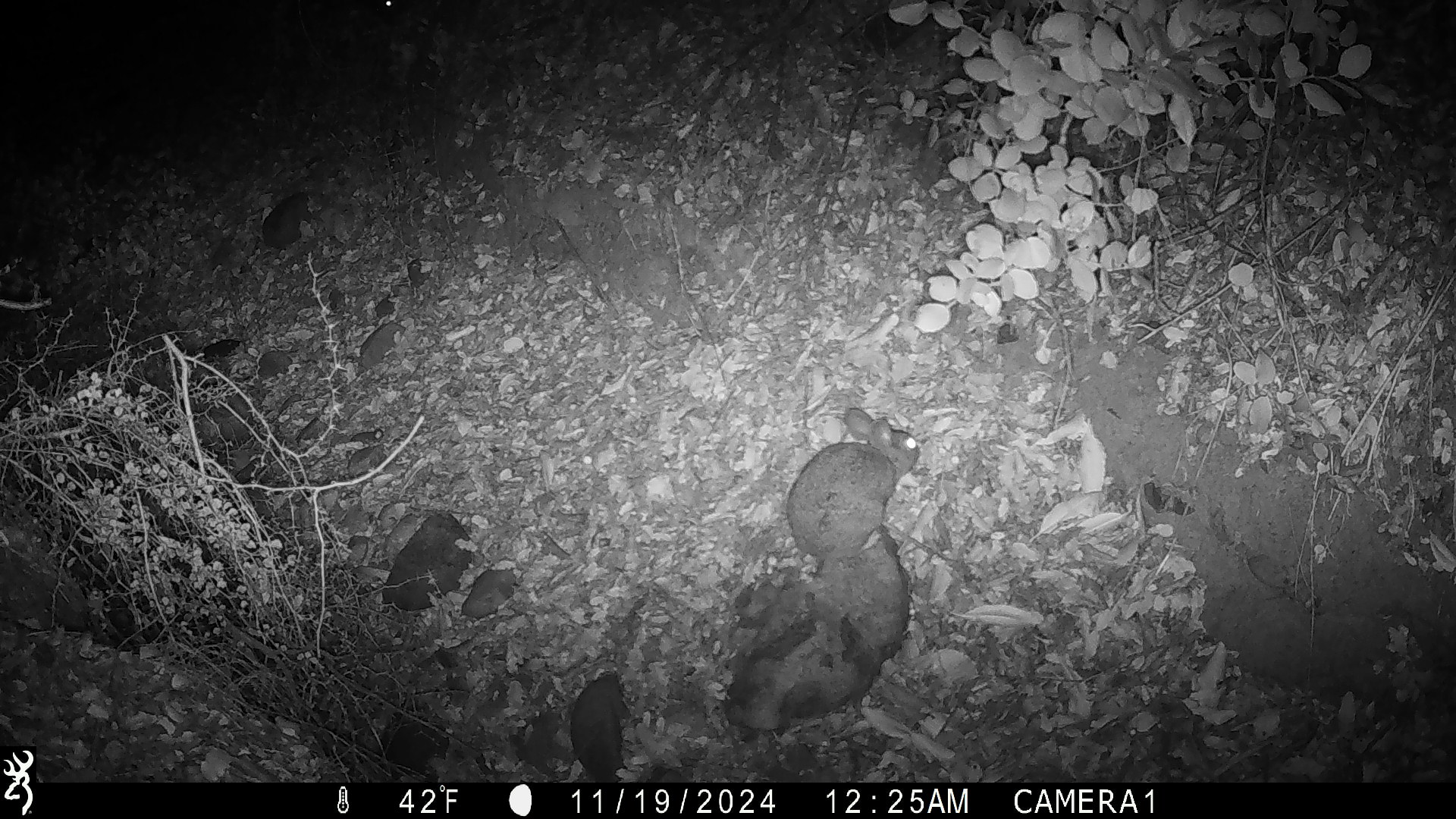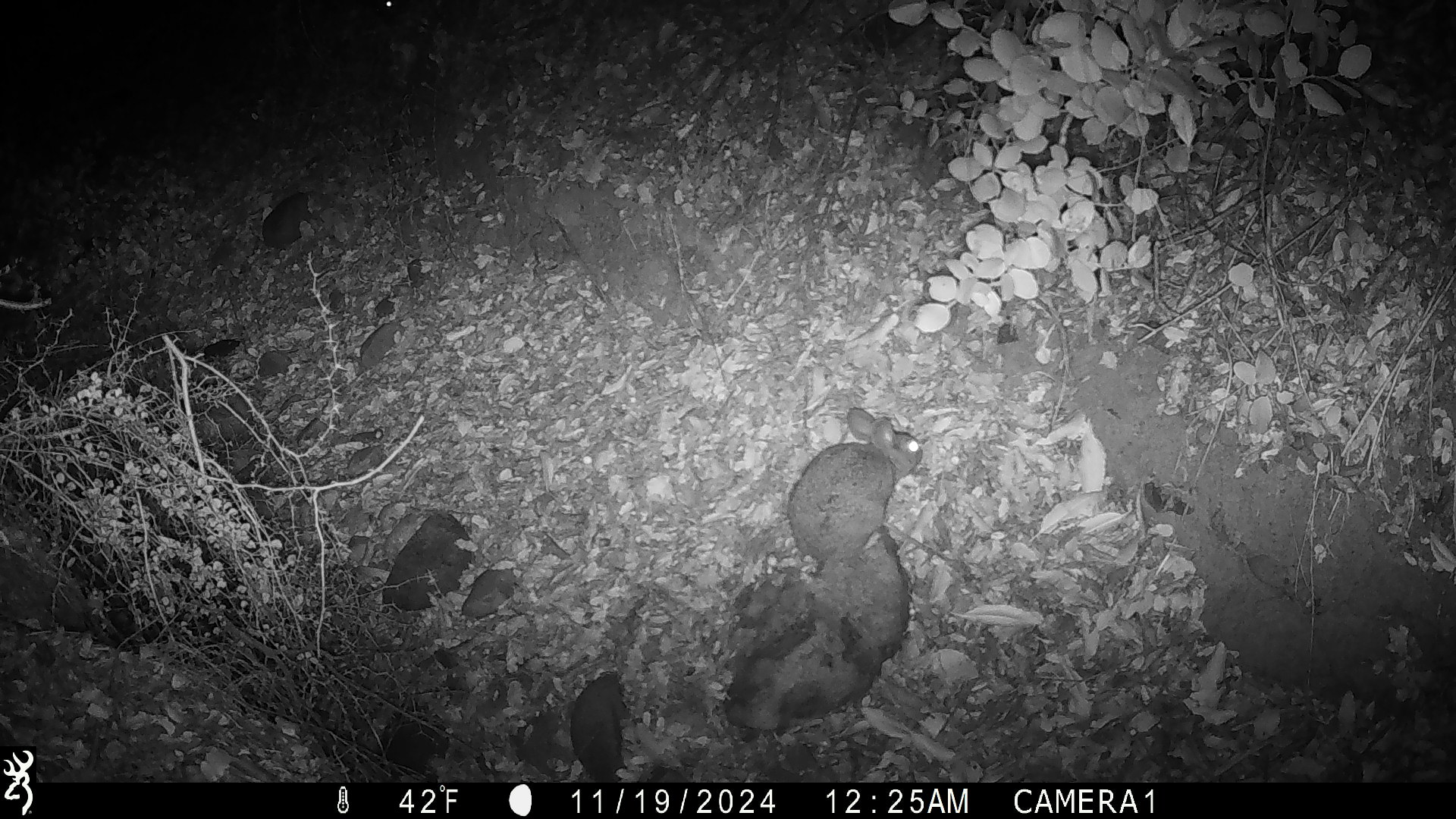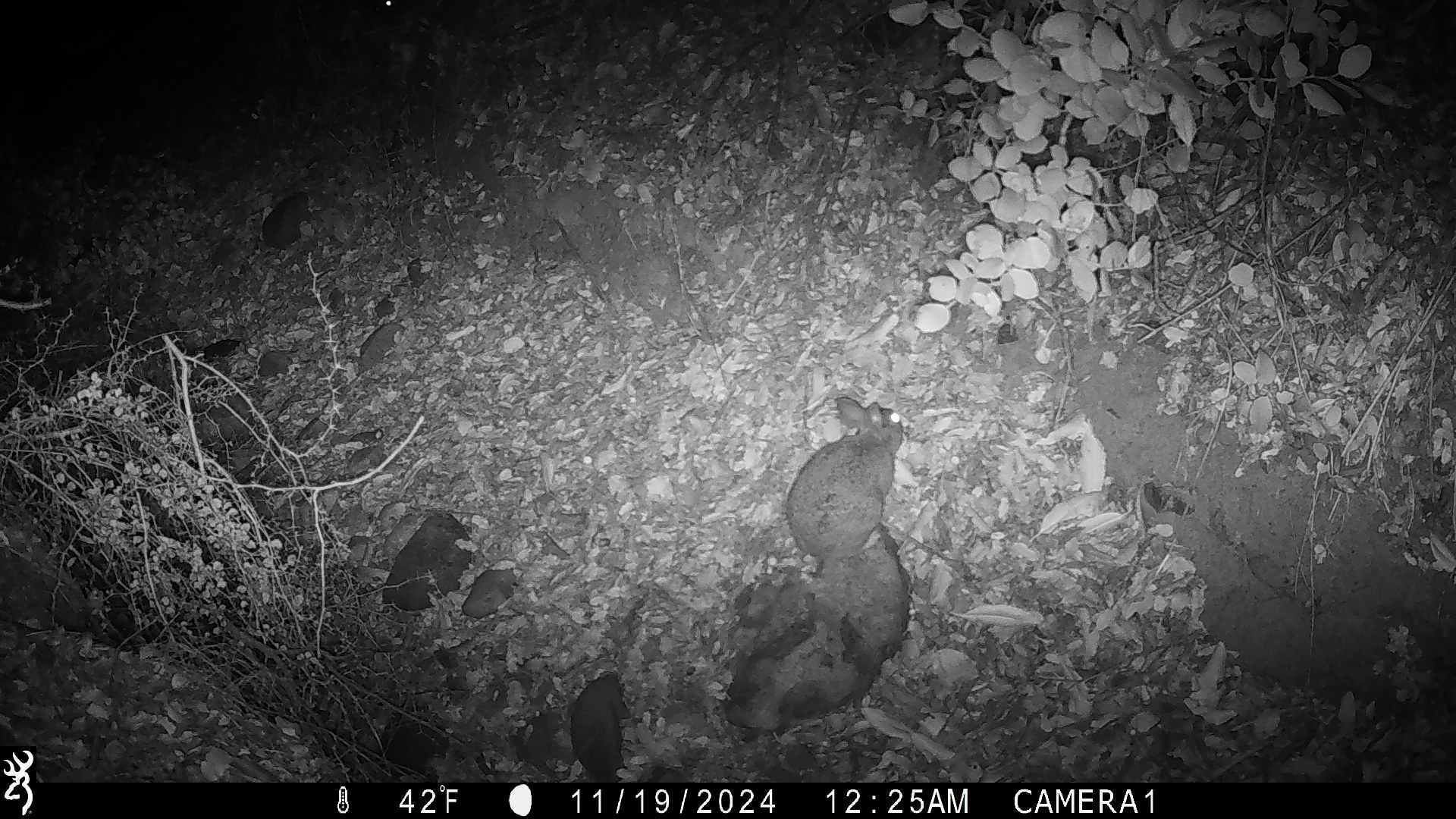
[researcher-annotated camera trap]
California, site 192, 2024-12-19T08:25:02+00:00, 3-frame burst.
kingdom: Animalia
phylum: Chordata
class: Mammalia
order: Lagomorpha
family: Leporidae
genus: Sylvilagus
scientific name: Sylvilagus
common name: cottontail rabbit